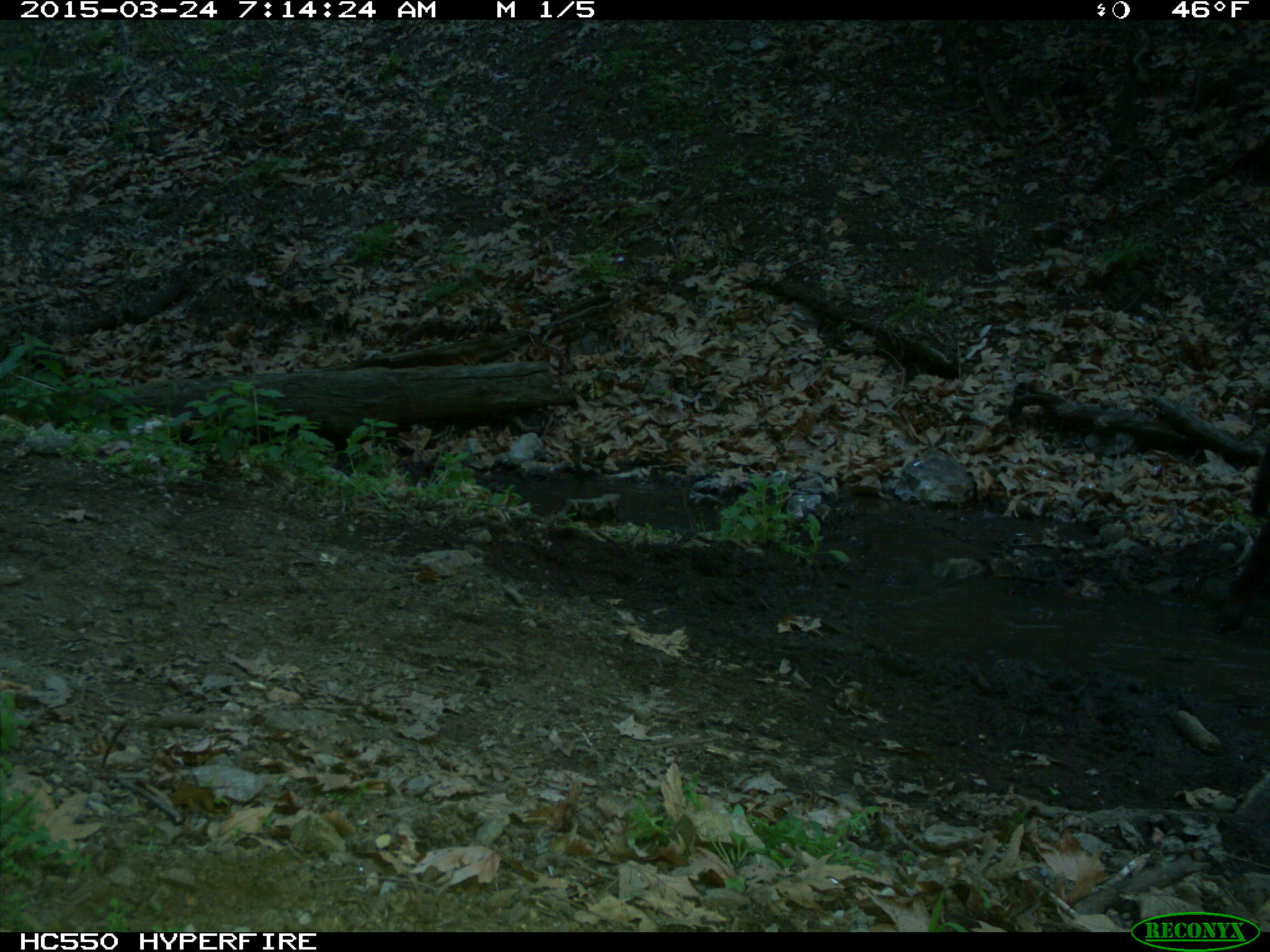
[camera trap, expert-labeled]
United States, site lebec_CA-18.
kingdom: Animalia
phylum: Chordata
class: Mammalia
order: Artiodactyla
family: Bovidae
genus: Bos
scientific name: Bos taurus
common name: domestic cow